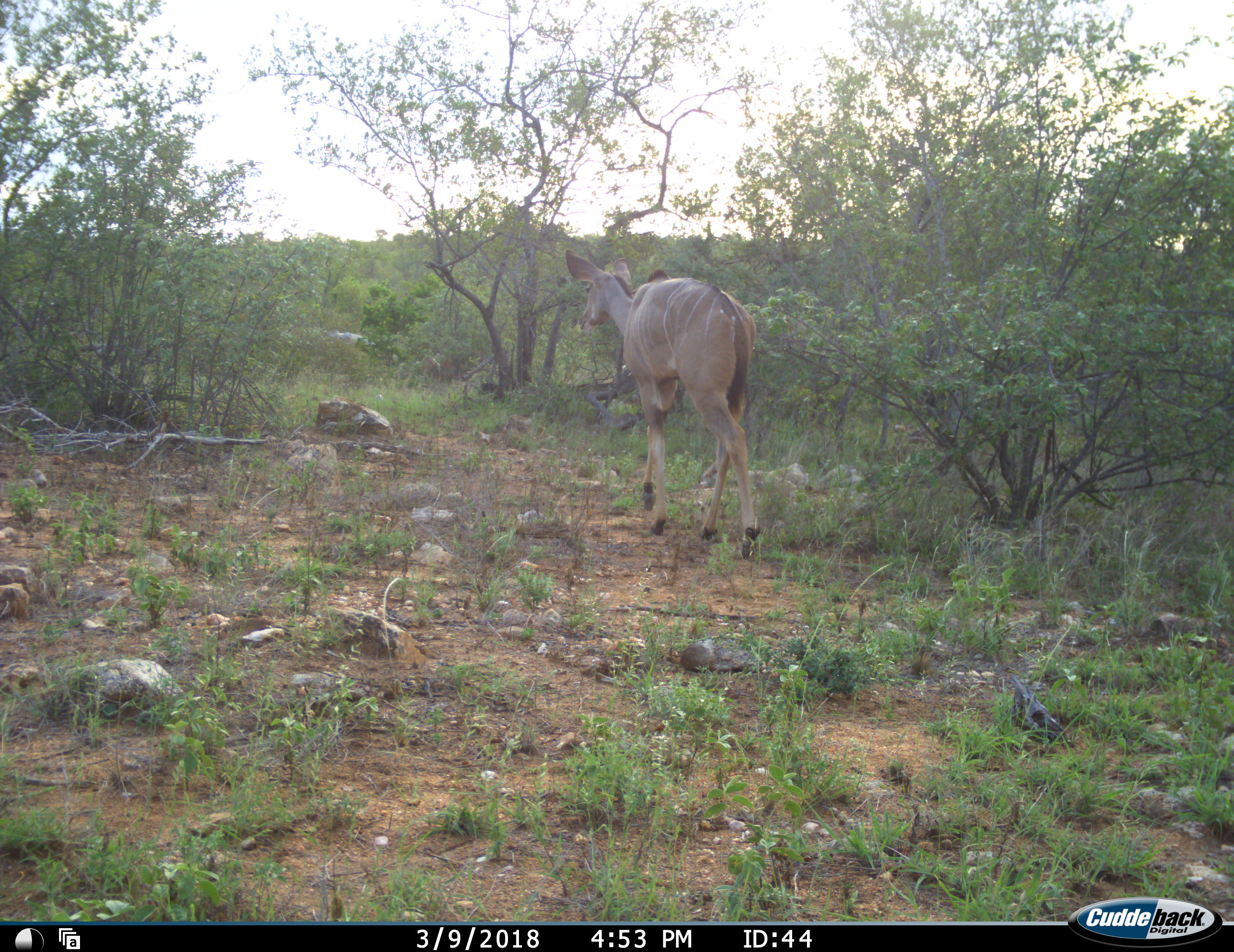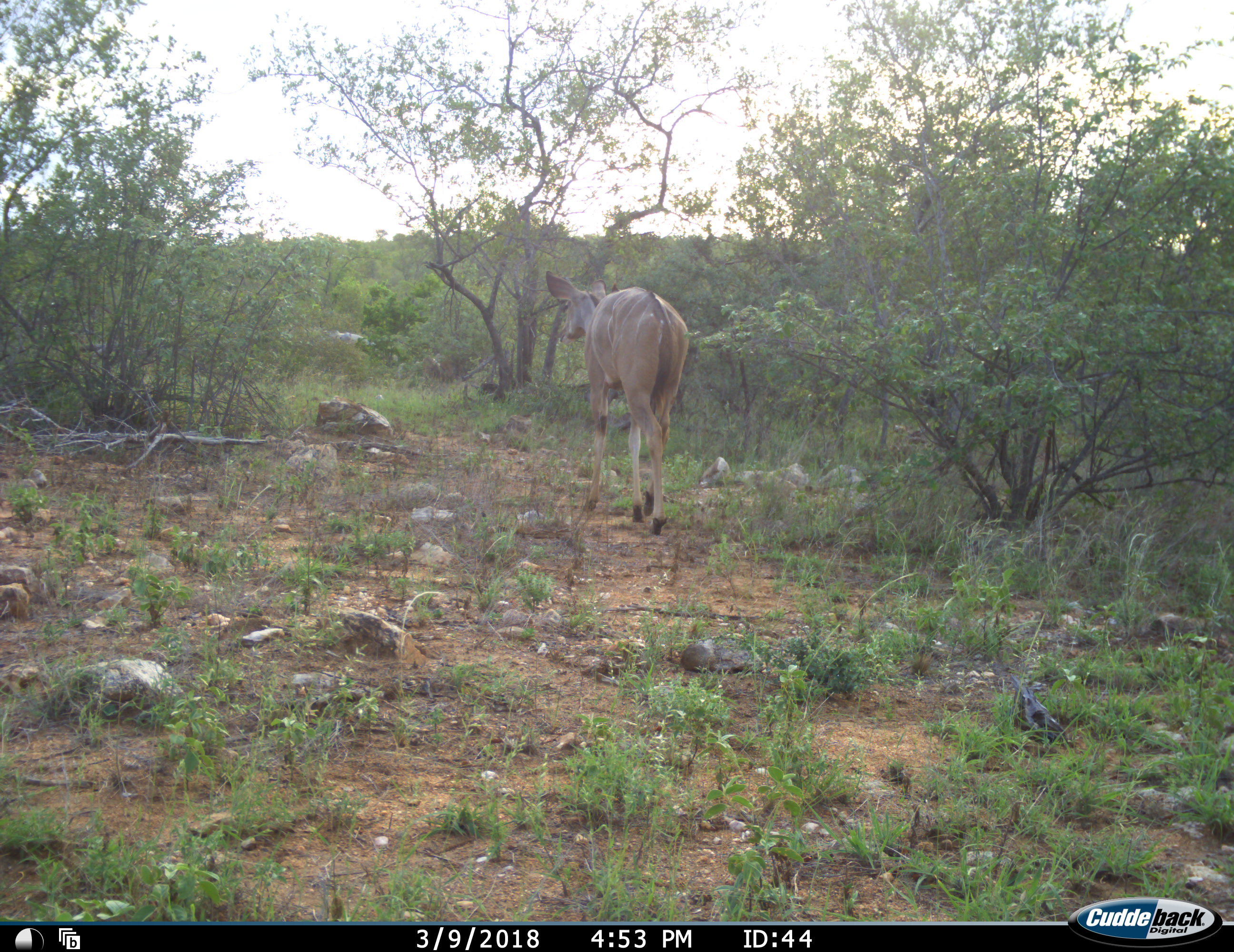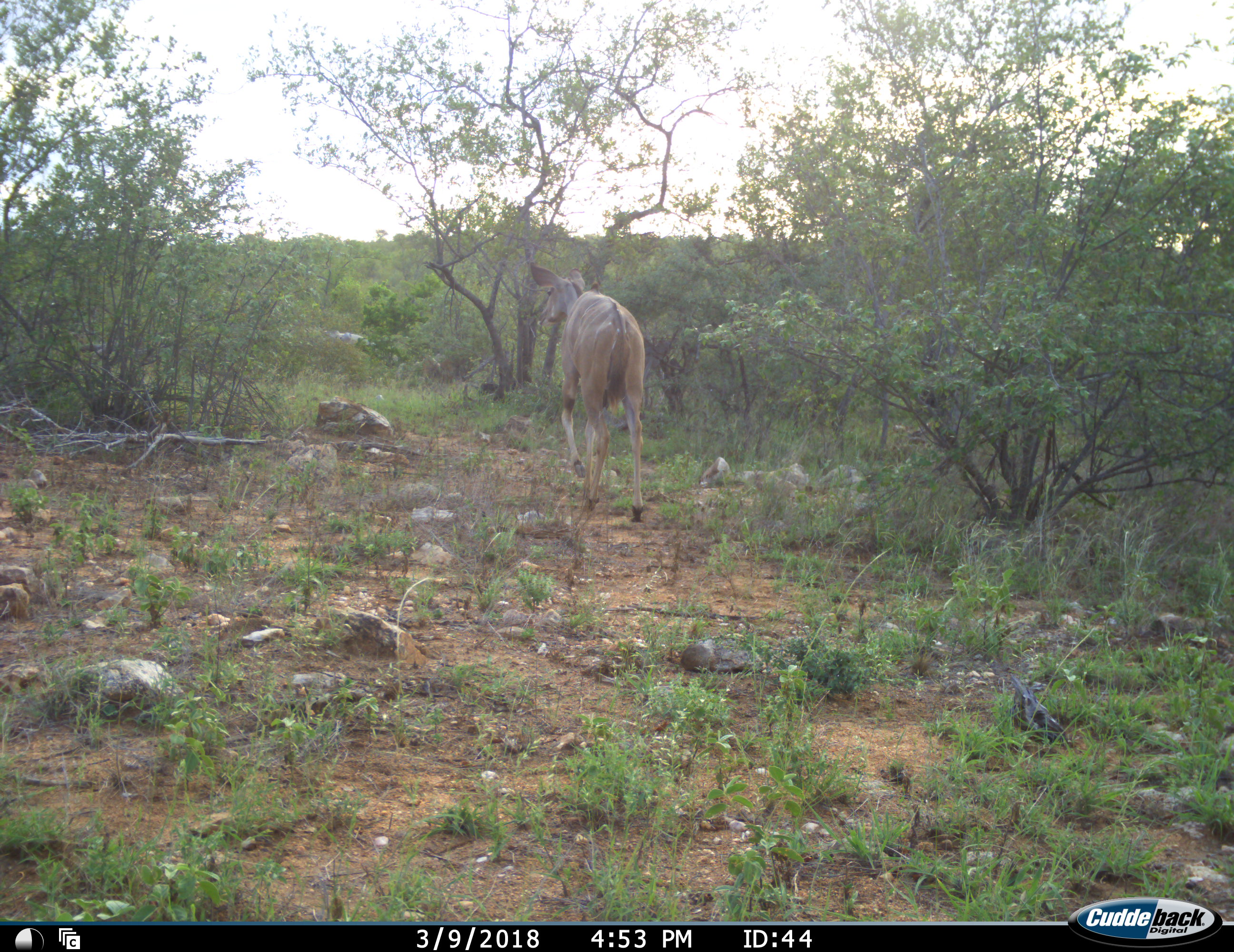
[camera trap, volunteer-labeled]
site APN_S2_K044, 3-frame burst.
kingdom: Animalia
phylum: Chordata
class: Mammalia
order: Artiodactyla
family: Bovidae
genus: Tragelaphus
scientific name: Tragelaphus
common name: kudu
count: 1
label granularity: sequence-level